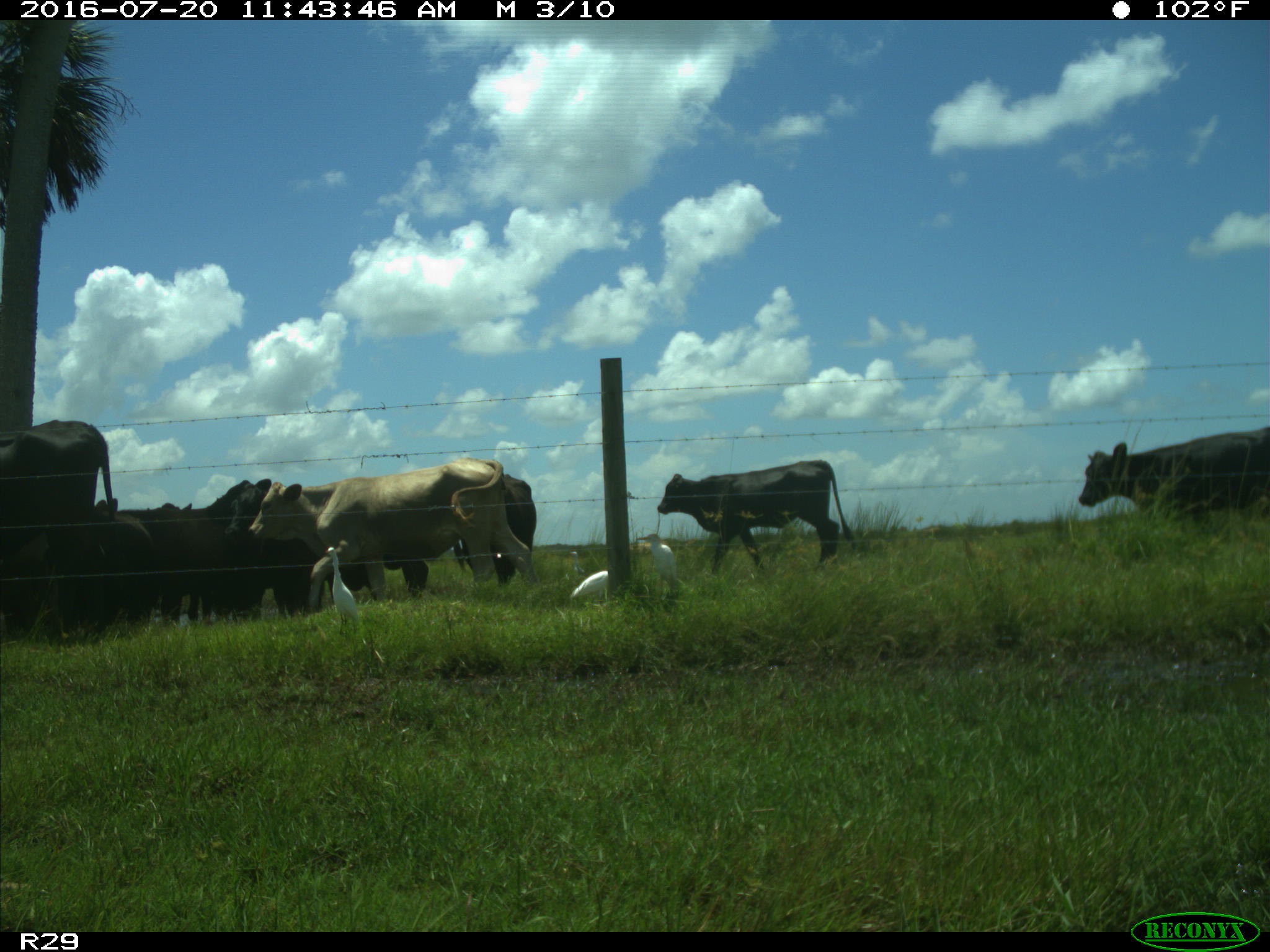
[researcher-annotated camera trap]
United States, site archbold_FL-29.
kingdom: Animalia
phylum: Chordata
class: Mammalia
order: Artiodactyla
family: Bovidae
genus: Bos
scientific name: Bos taurus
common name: domestic cow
Bos taurus (domestic cow).